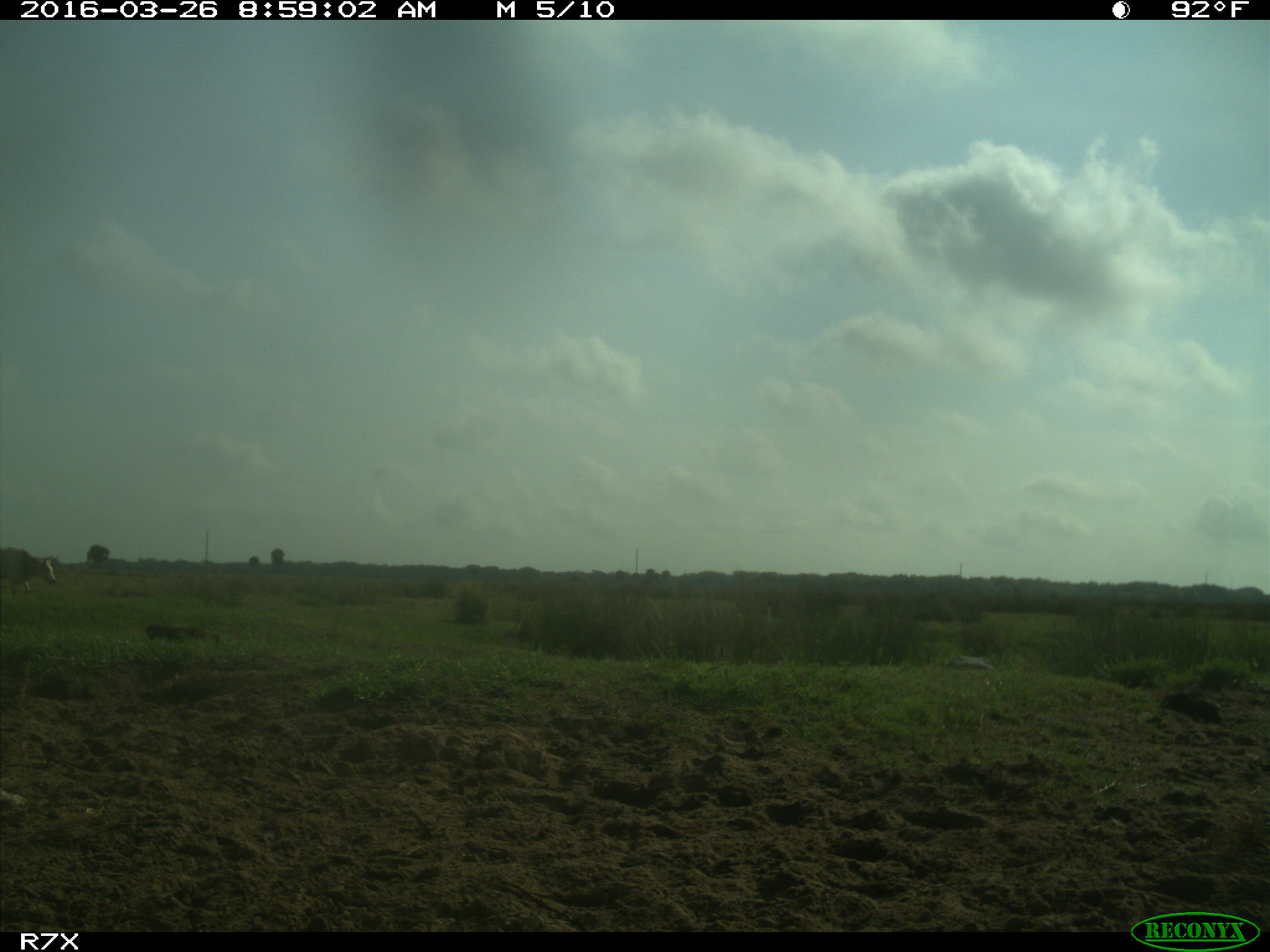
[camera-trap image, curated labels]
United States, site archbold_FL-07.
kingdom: Animalia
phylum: Chordata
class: Mammalia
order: Artiodactyla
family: Bovidae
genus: Bos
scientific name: Bos taurus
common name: domestic cow